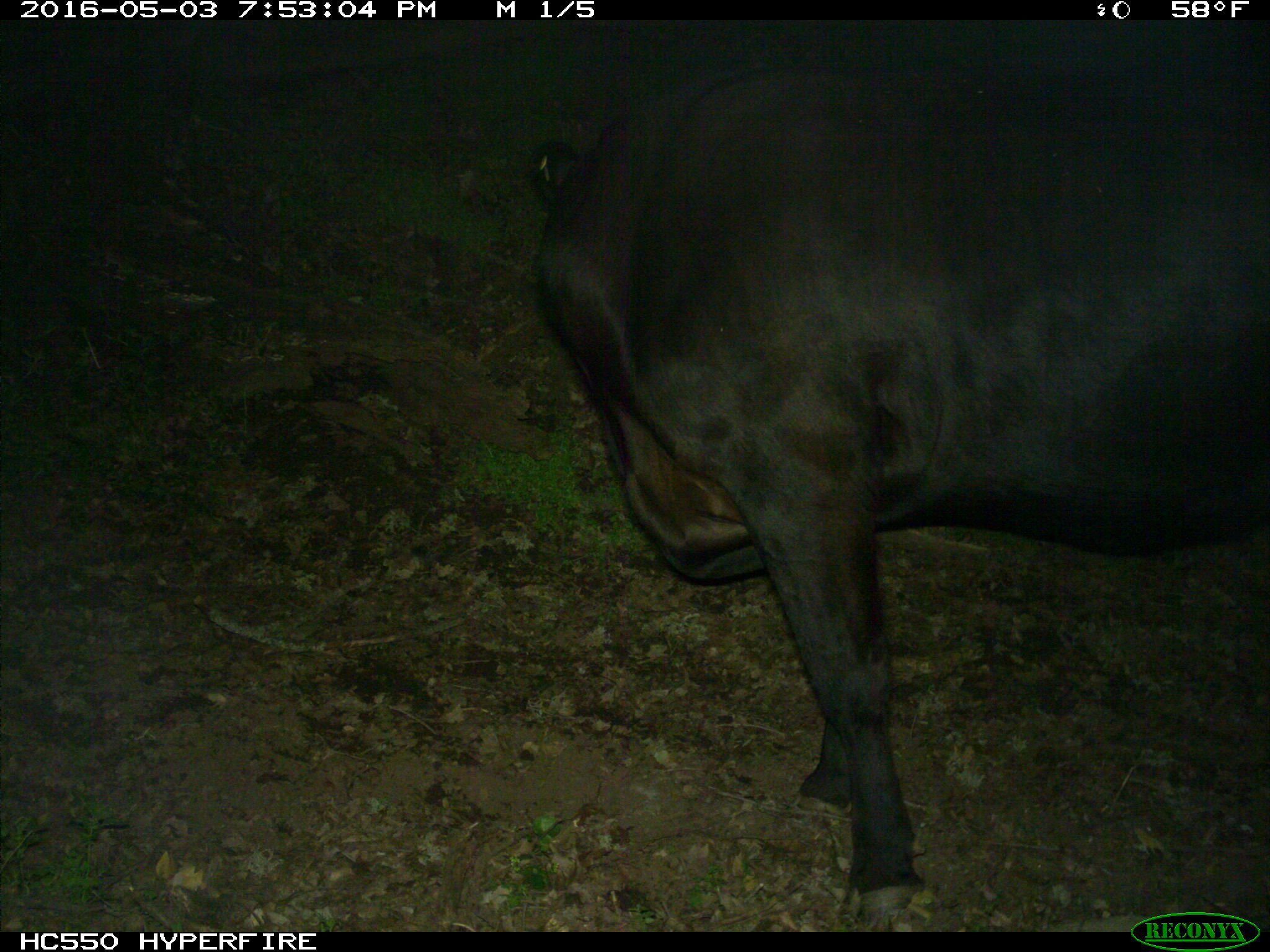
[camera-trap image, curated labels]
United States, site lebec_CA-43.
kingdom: Animalia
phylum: Chordata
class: Mammalia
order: Artiodactyla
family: Bovidae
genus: Bos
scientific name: Bos taurus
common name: domestic cow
Bos taurus (domestic cow).